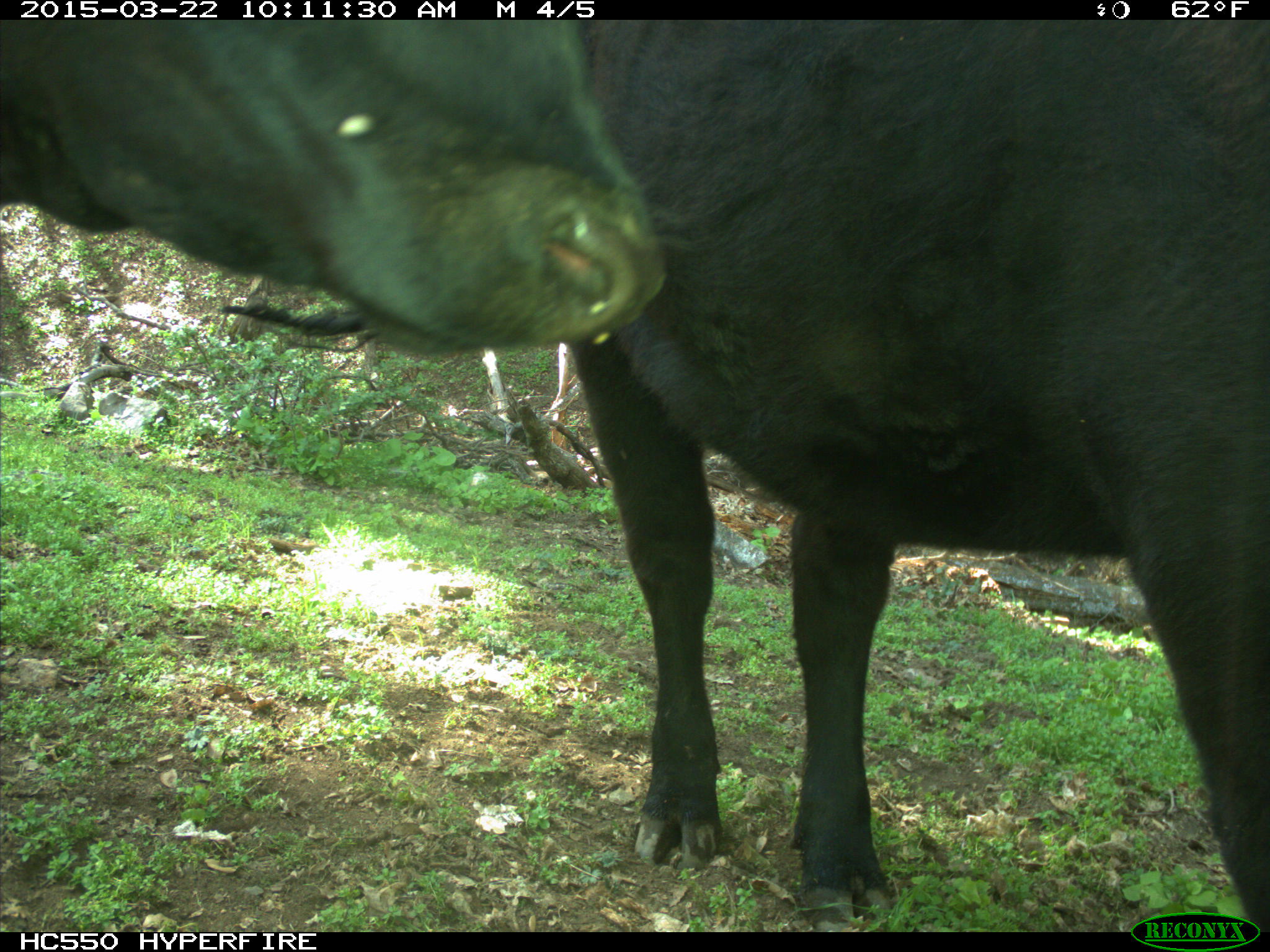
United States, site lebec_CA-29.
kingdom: Animalia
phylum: Chordata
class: Mammalia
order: Artiodactyla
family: Bovidae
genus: Bos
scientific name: Bos taurus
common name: domestic cow